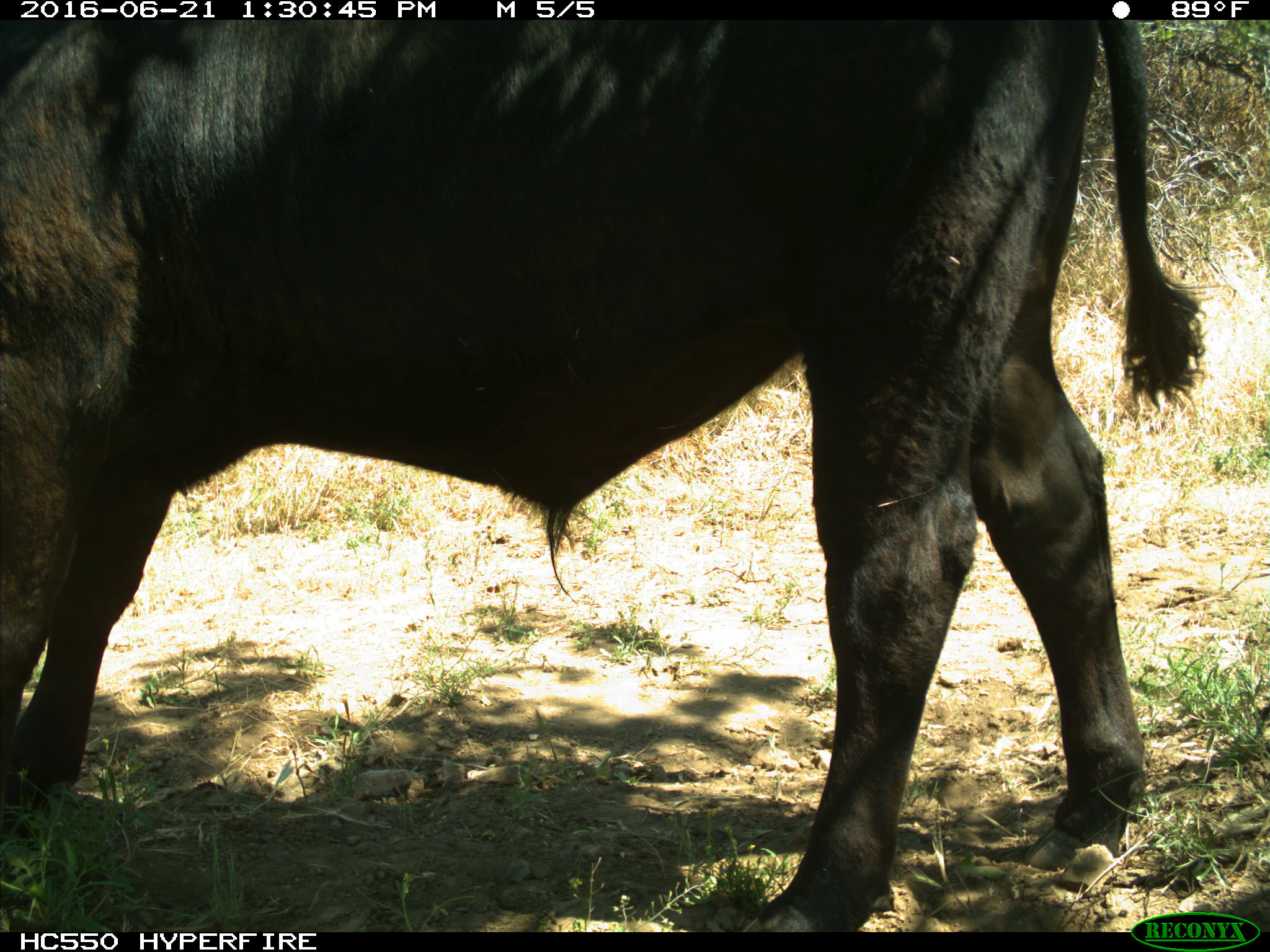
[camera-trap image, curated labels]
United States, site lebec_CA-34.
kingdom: Animalia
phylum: Chordata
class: Mammalia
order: Artiodactyla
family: Bovidae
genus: Bos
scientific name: Bos taurus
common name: domestic cow